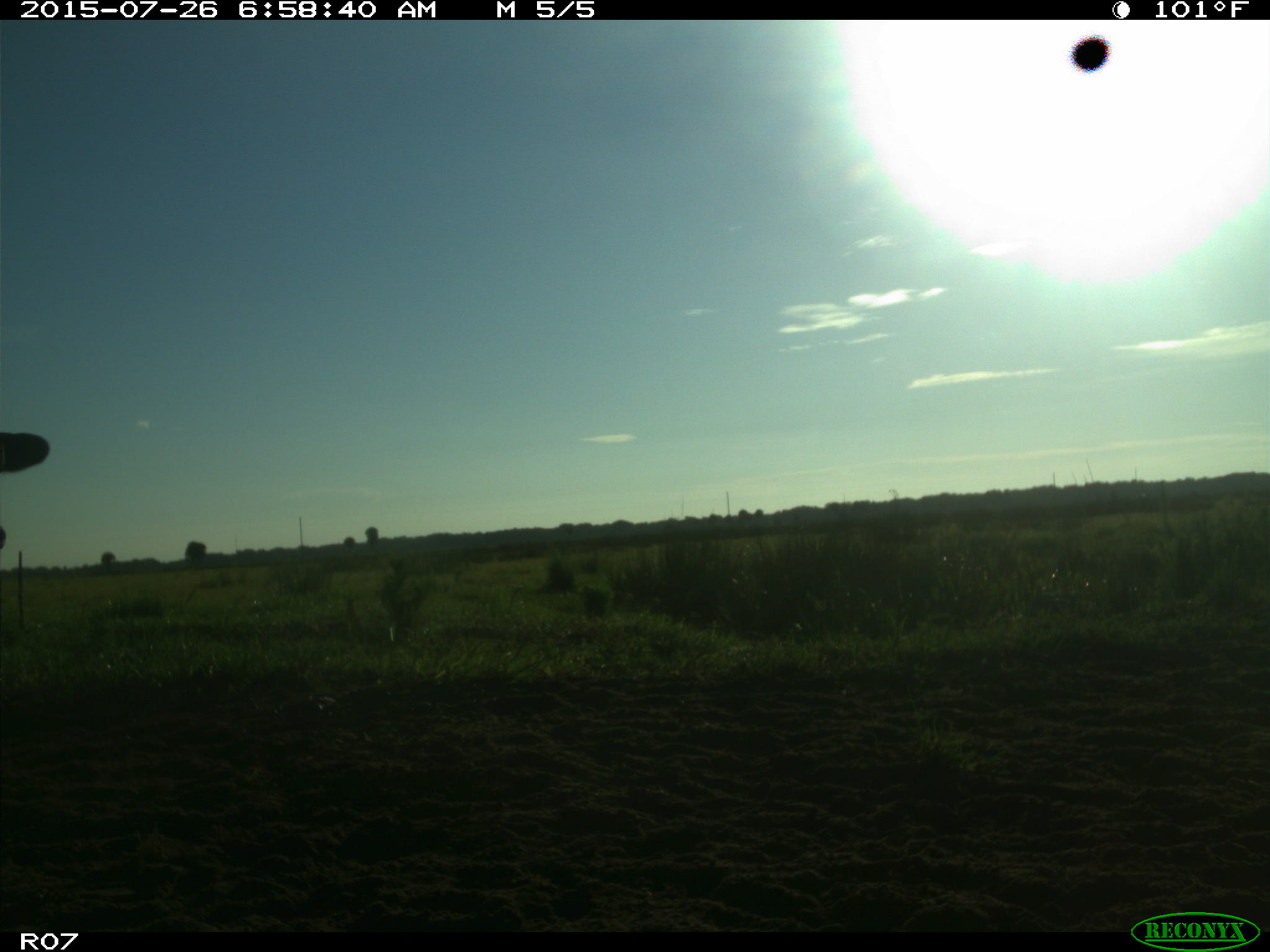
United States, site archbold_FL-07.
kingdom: Animalia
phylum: Chordata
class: Mammalia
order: Artiodactyla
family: Bovidae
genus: Bos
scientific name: Bos taurus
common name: domestic cow